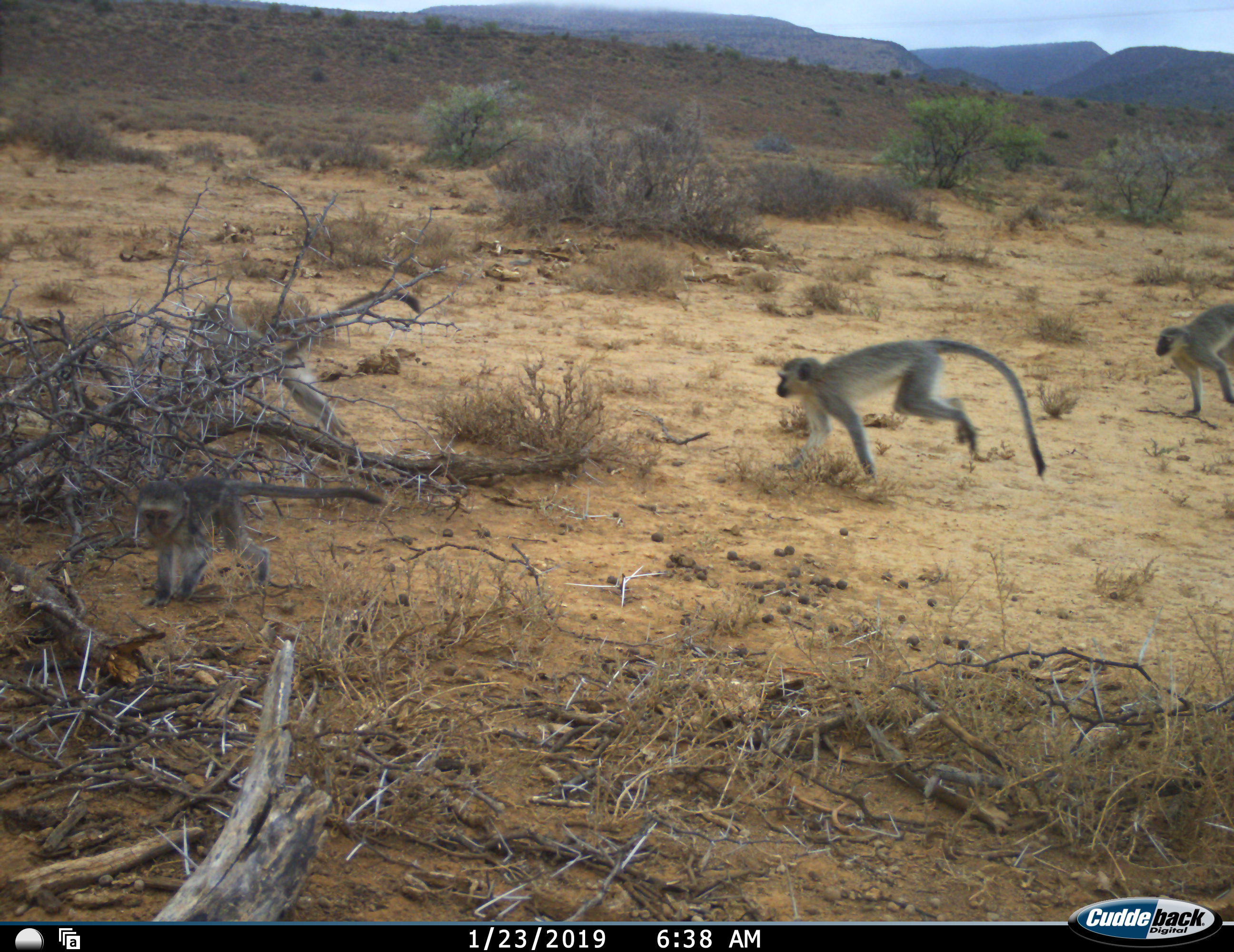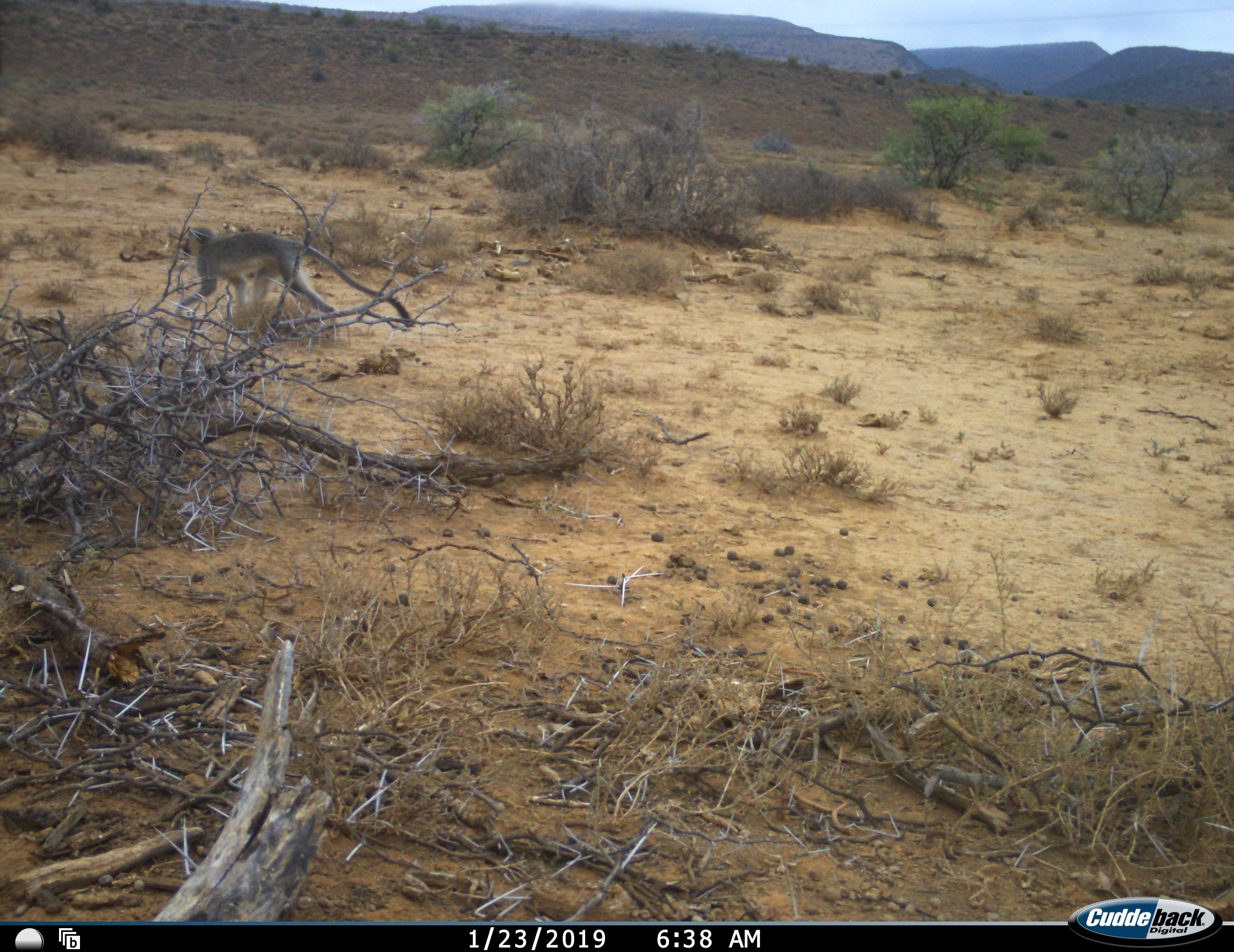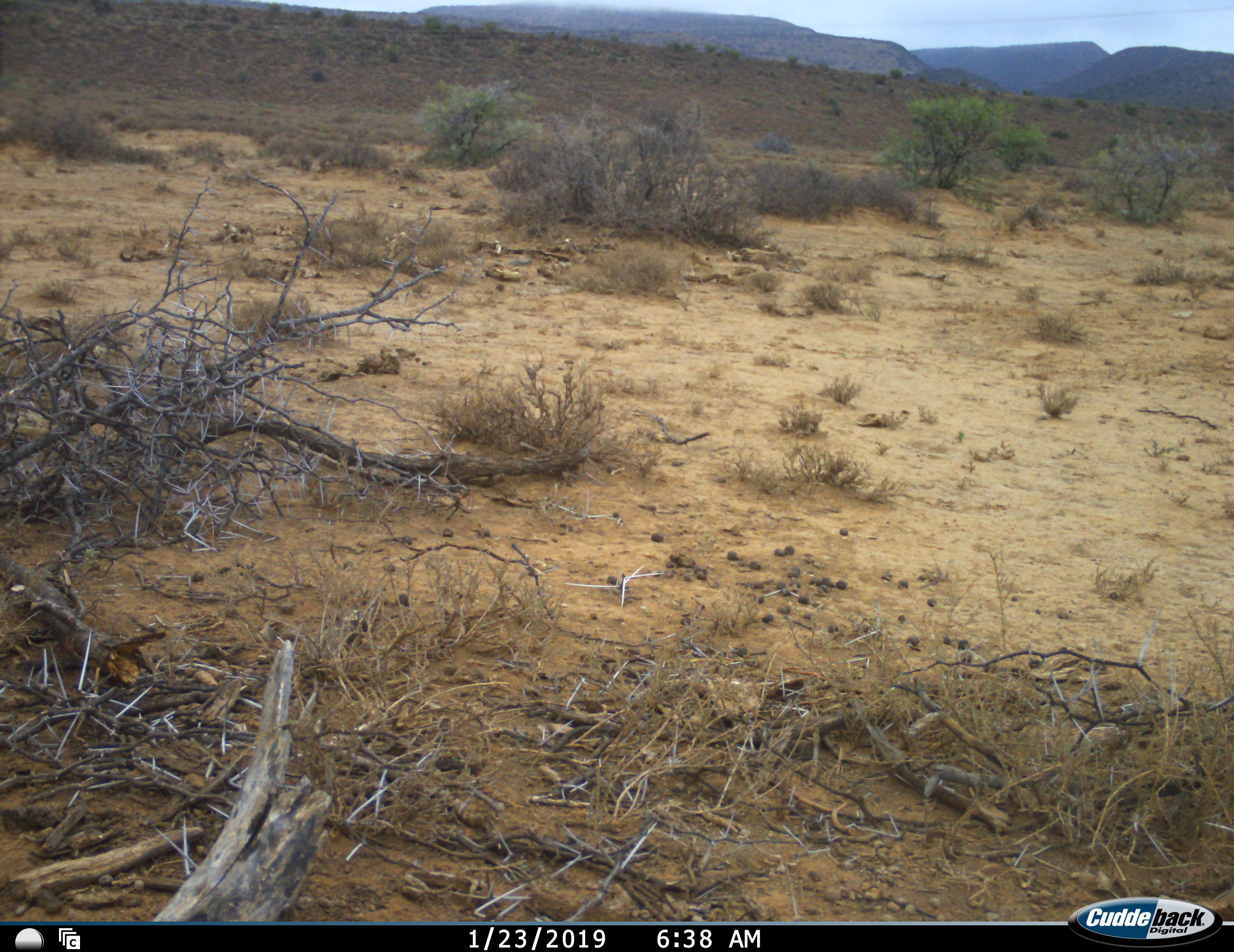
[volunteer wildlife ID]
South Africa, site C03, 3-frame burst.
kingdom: Animalia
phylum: Chordata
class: Mammalia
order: Primates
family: Cercopithecidae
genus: Chlorocebus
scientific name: Chlorocebus pygerythrus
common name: vervet monkey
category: monkeyvervet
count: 4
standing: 0%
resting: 0%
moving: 100%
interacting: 10%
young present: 50%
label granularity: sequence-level